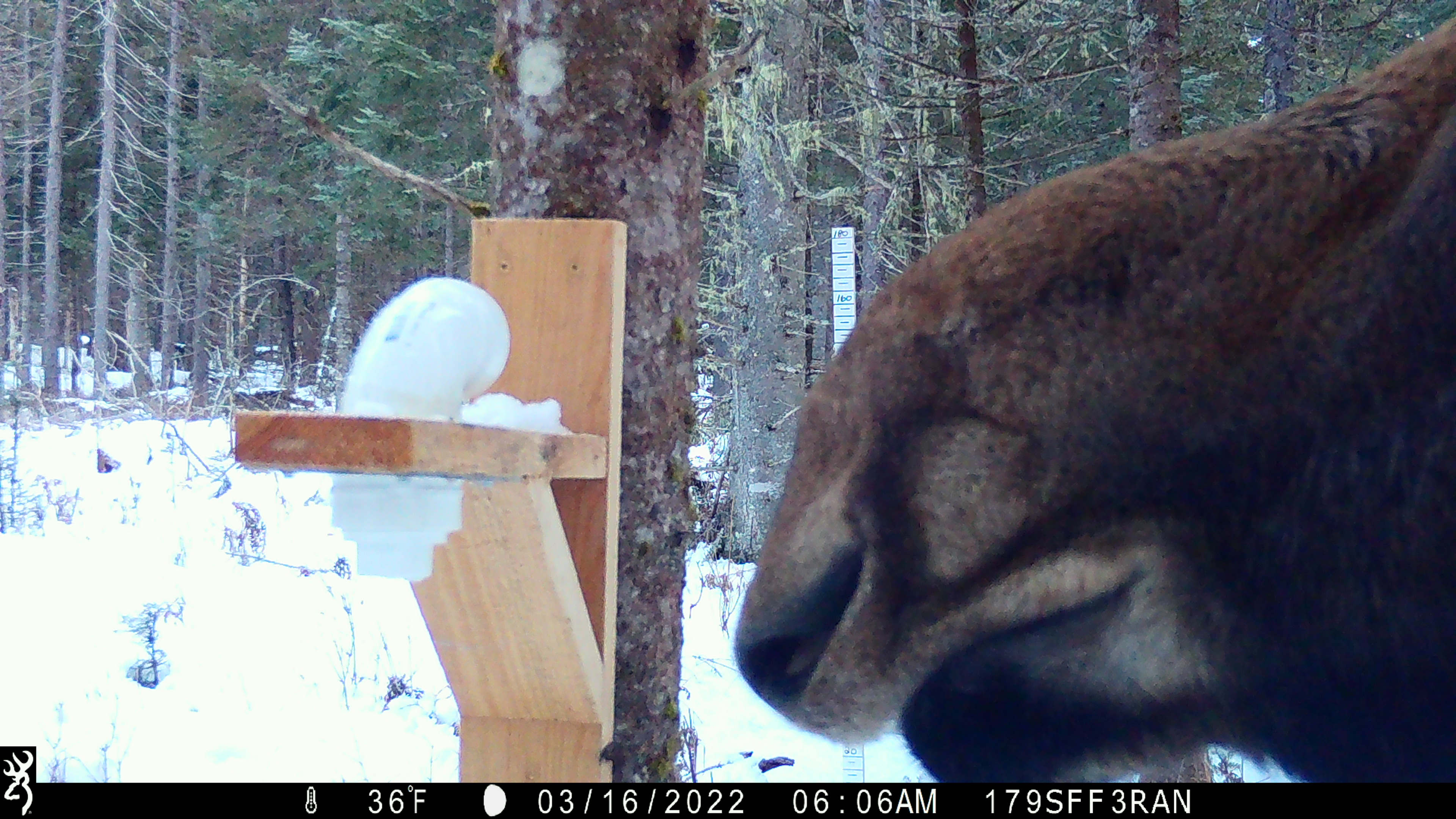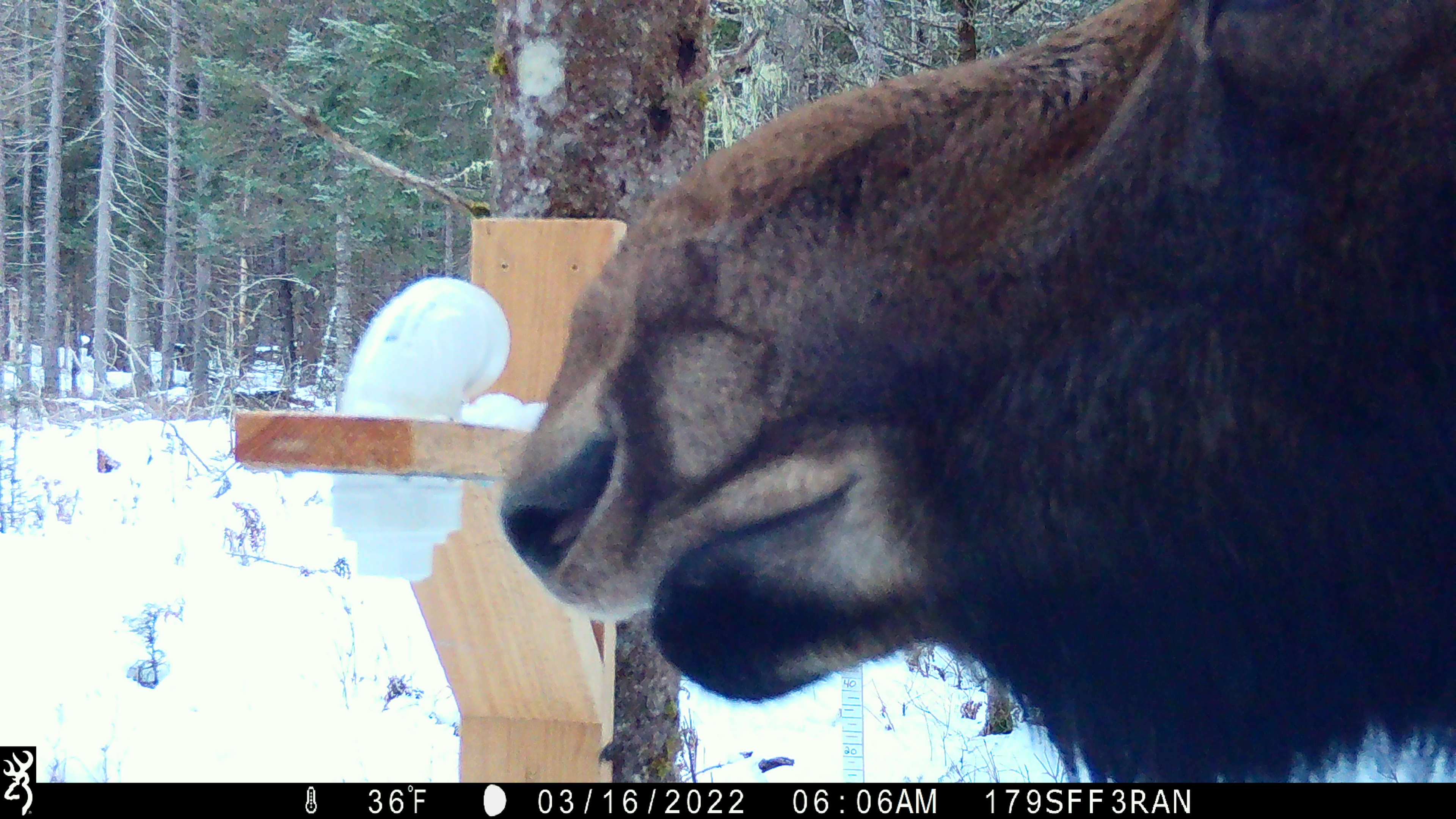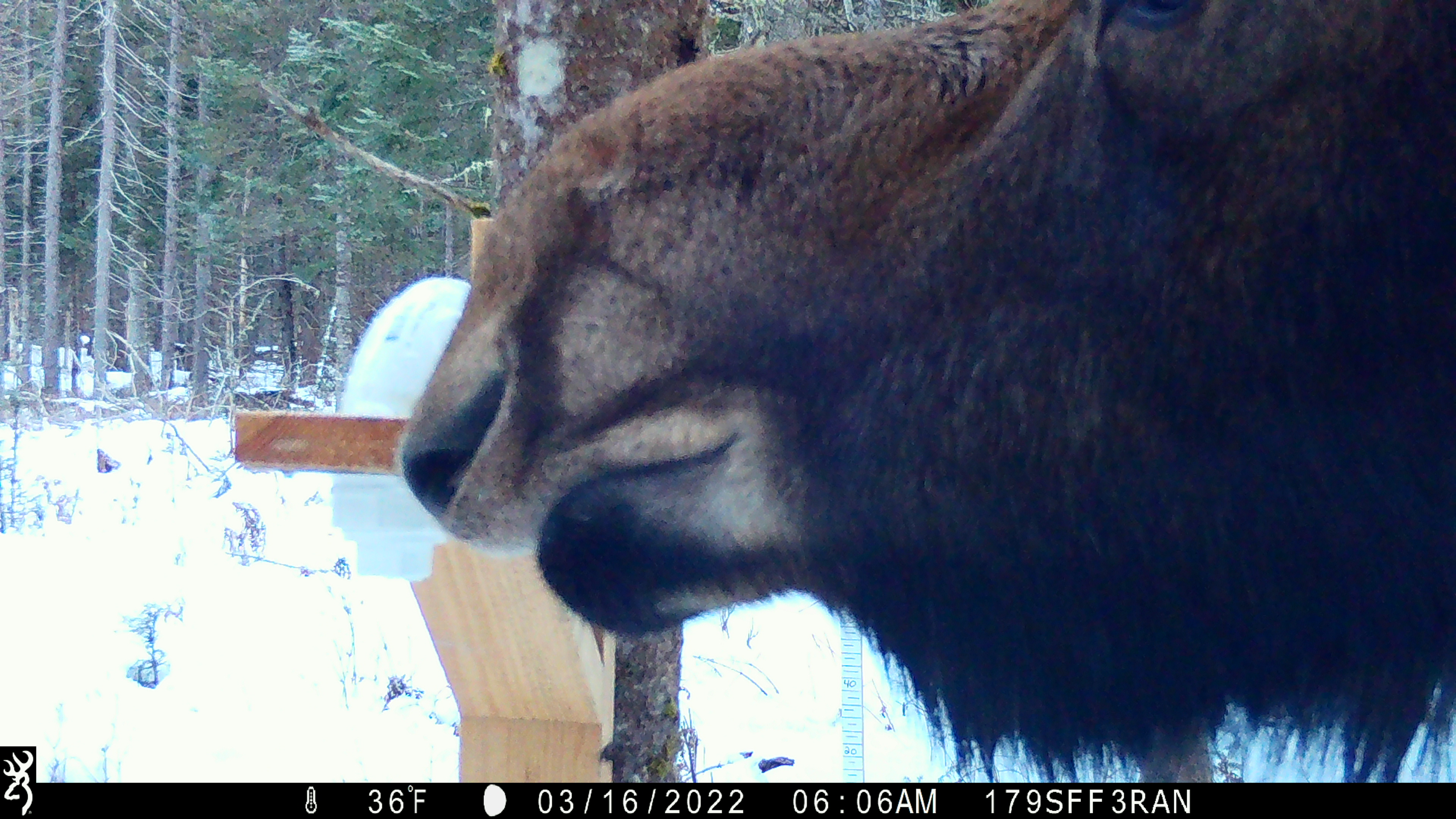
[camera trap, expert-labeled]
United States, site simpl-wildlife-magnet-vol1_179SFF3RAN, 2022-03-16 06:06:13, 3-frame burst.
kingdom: Animalia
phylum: Chordata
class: Mammalia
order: Artiodactyla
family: Cervidae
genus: Alces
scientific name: Alces alces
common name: moose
Moose (Alces alces).